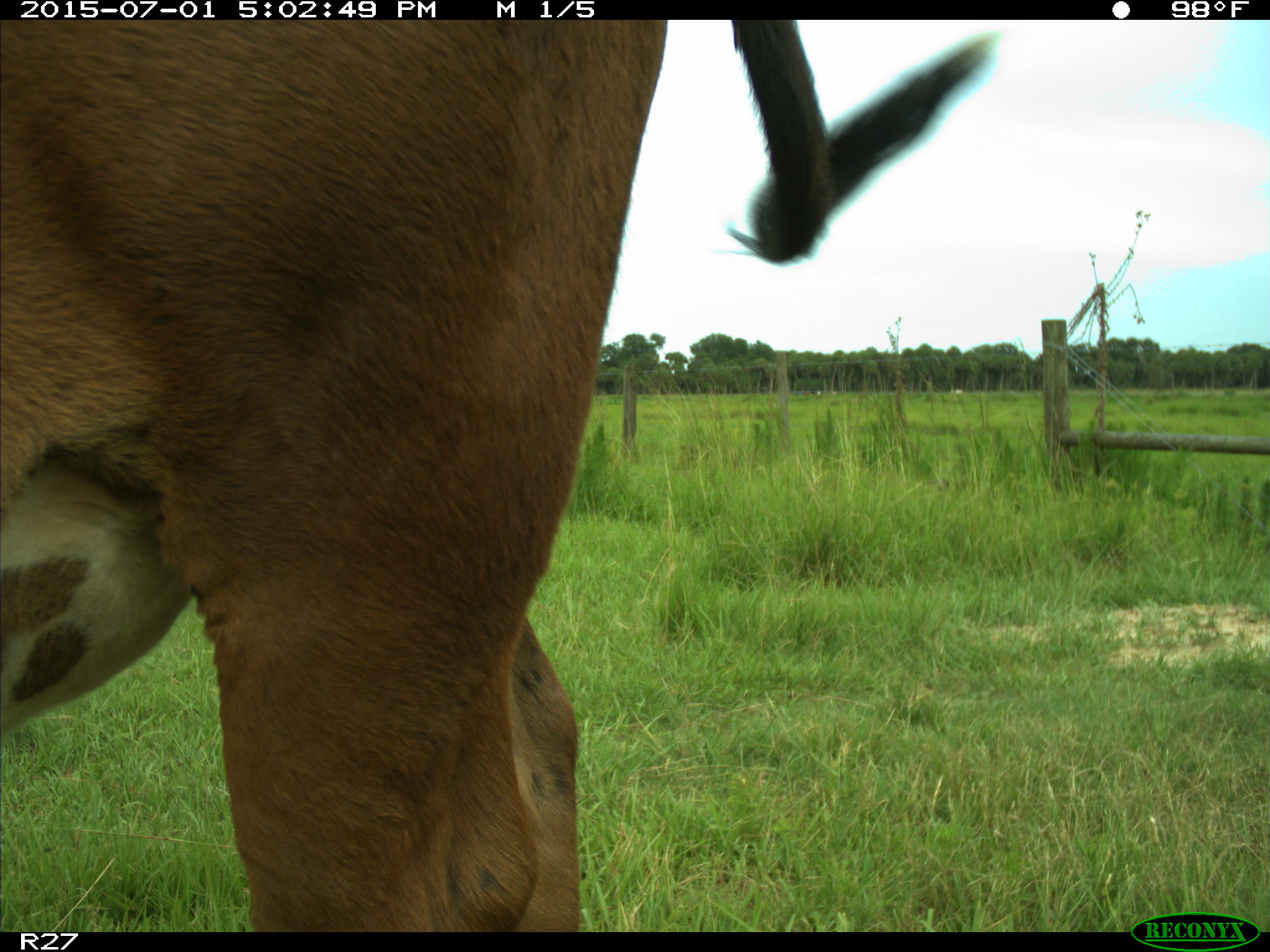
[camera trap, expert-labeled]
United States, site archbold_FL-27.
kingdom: Animalia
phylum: Chordata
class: Mammalia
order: Artiodactyla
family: Bovidae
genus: Bos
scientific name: Bos taurus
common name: domestic cow